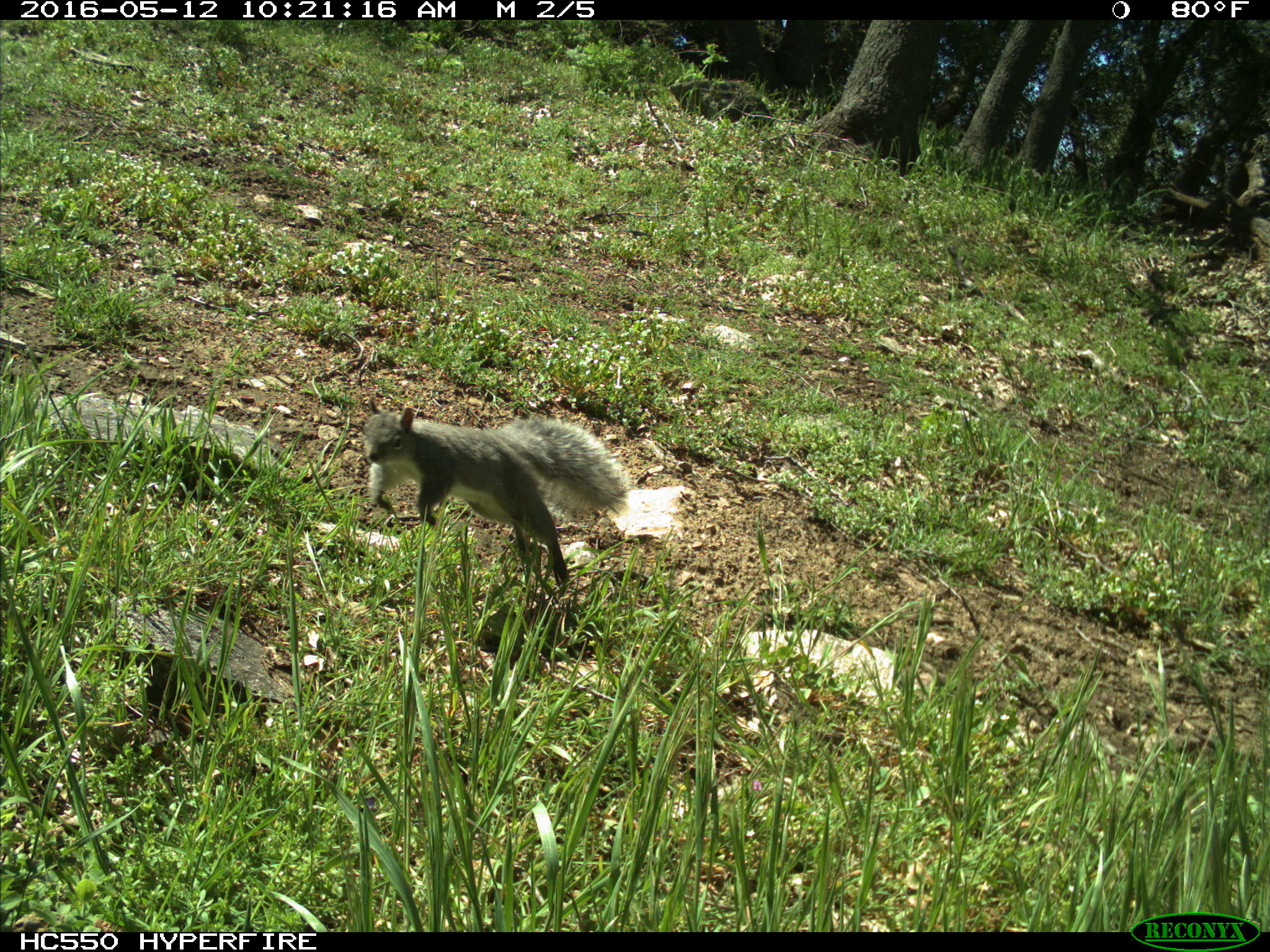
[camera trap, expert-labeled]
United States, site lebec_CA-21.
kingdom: Animalia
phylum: Chordata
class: Mammalia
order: Rodentia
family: Sciuridae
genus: Sciurus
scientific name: Sciurus carolinensis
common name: eastern gray squirrel